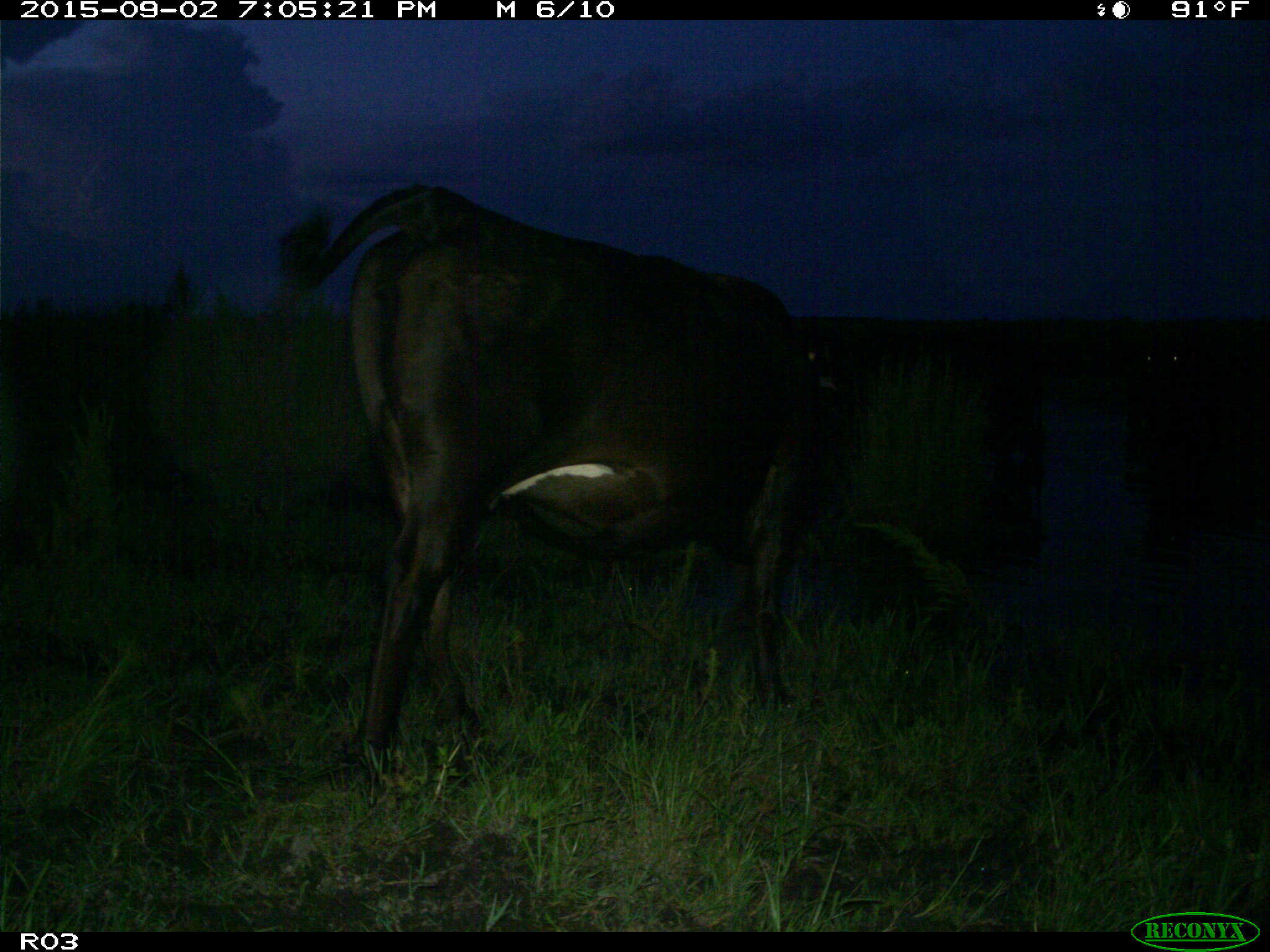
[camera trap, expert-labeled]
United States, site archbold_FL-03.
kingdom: Animalia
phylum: Chordata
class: Mammalia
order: Artiodactyla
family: Bovidae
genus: Bos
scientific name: Bos taurus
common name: domestic cow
Bos taurus (domestic cow).